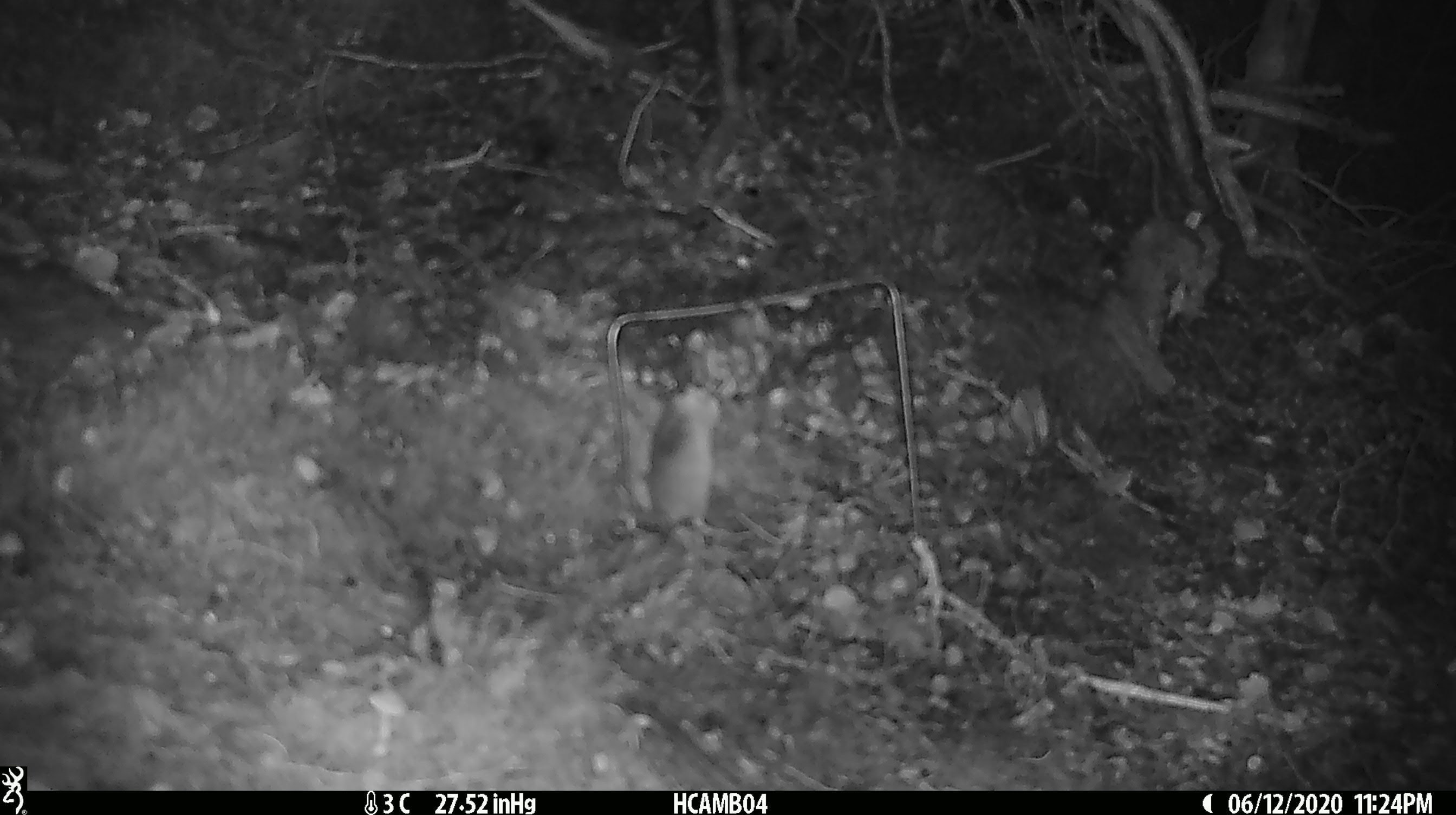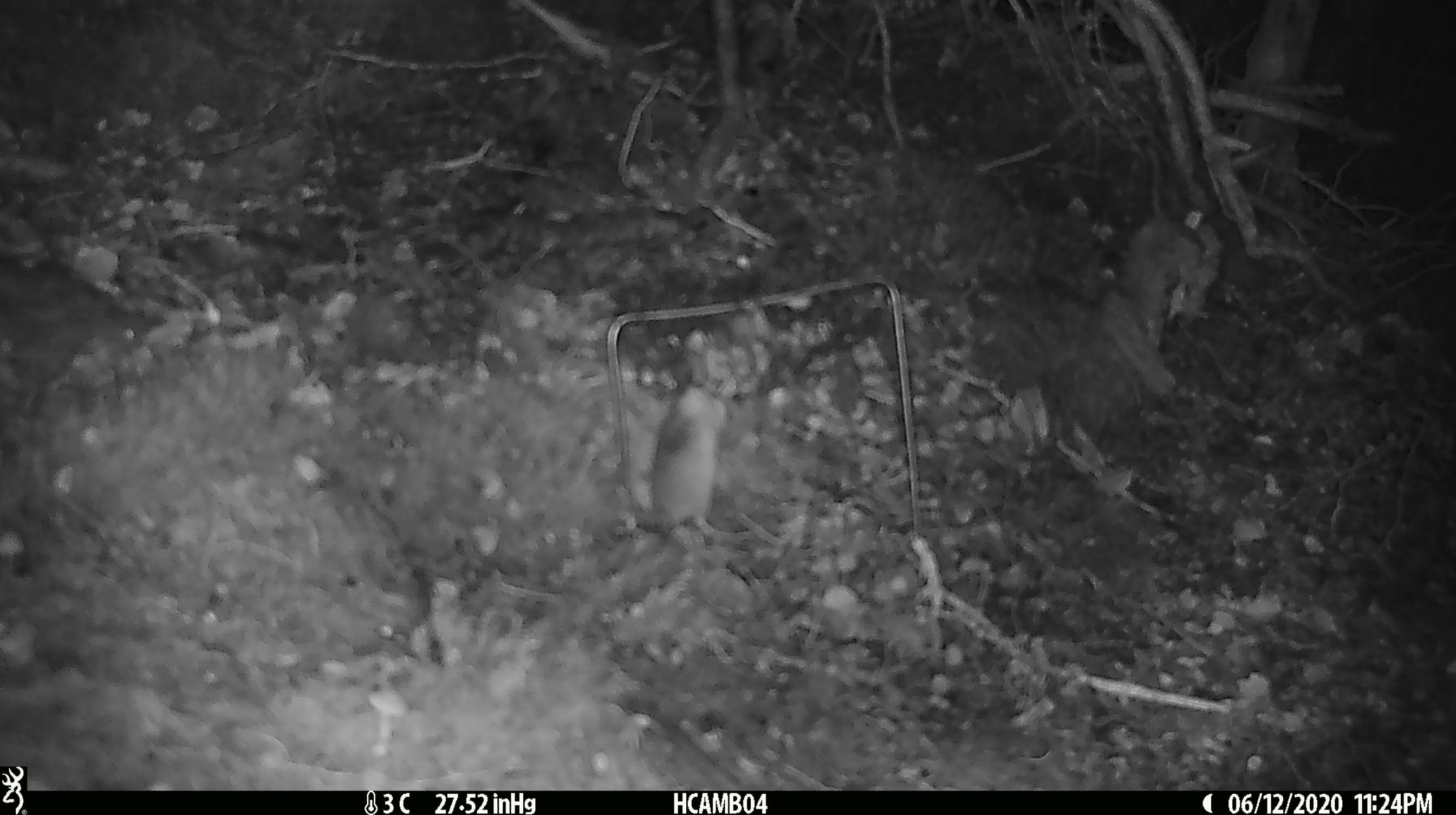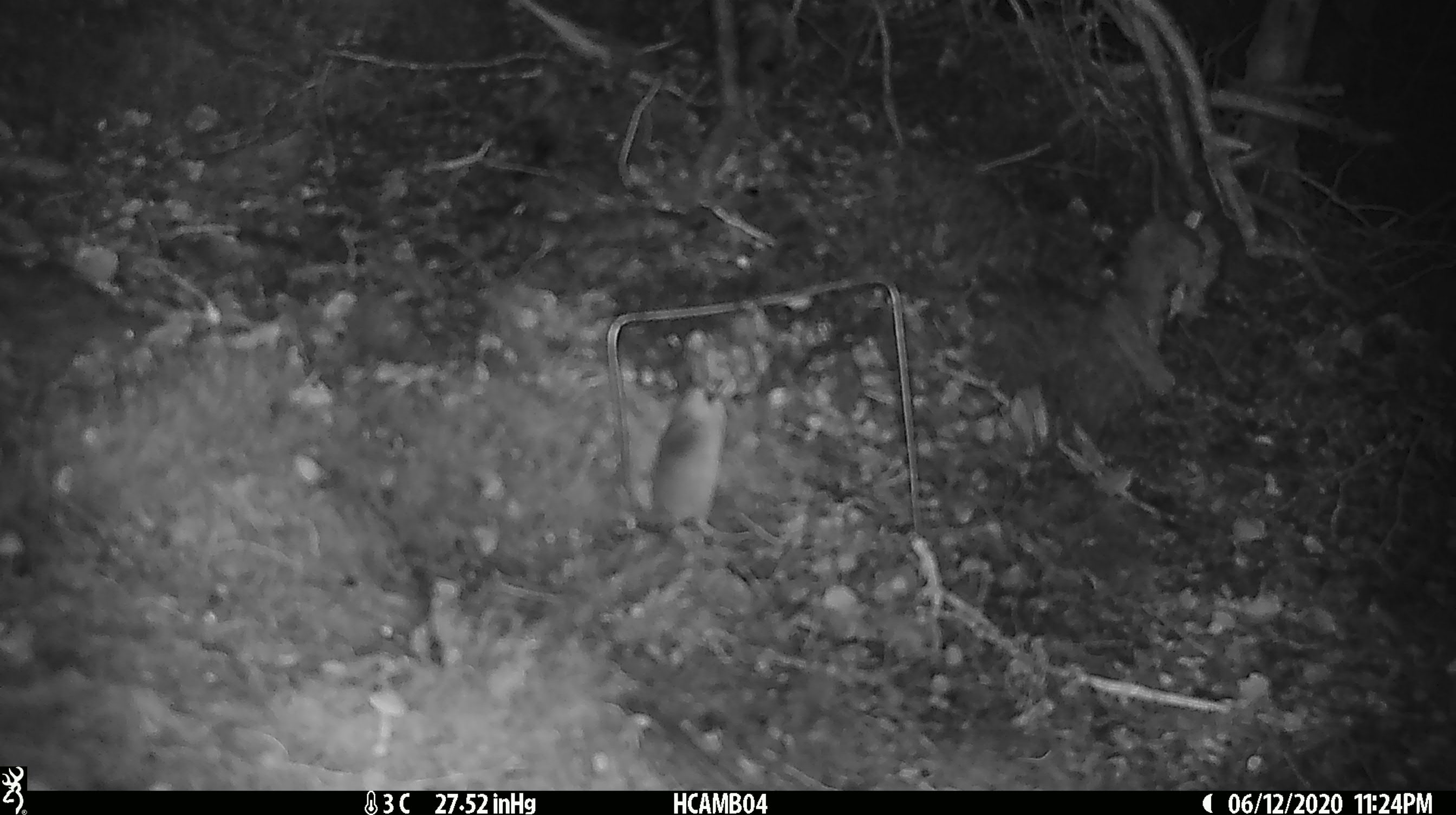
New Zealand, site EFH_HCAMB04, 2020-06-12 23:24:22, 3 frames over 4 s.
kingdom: Animalia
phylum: Chordata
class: Mammalia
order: Rodentia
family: Muridae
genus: Mus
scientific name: Mus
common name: mouse